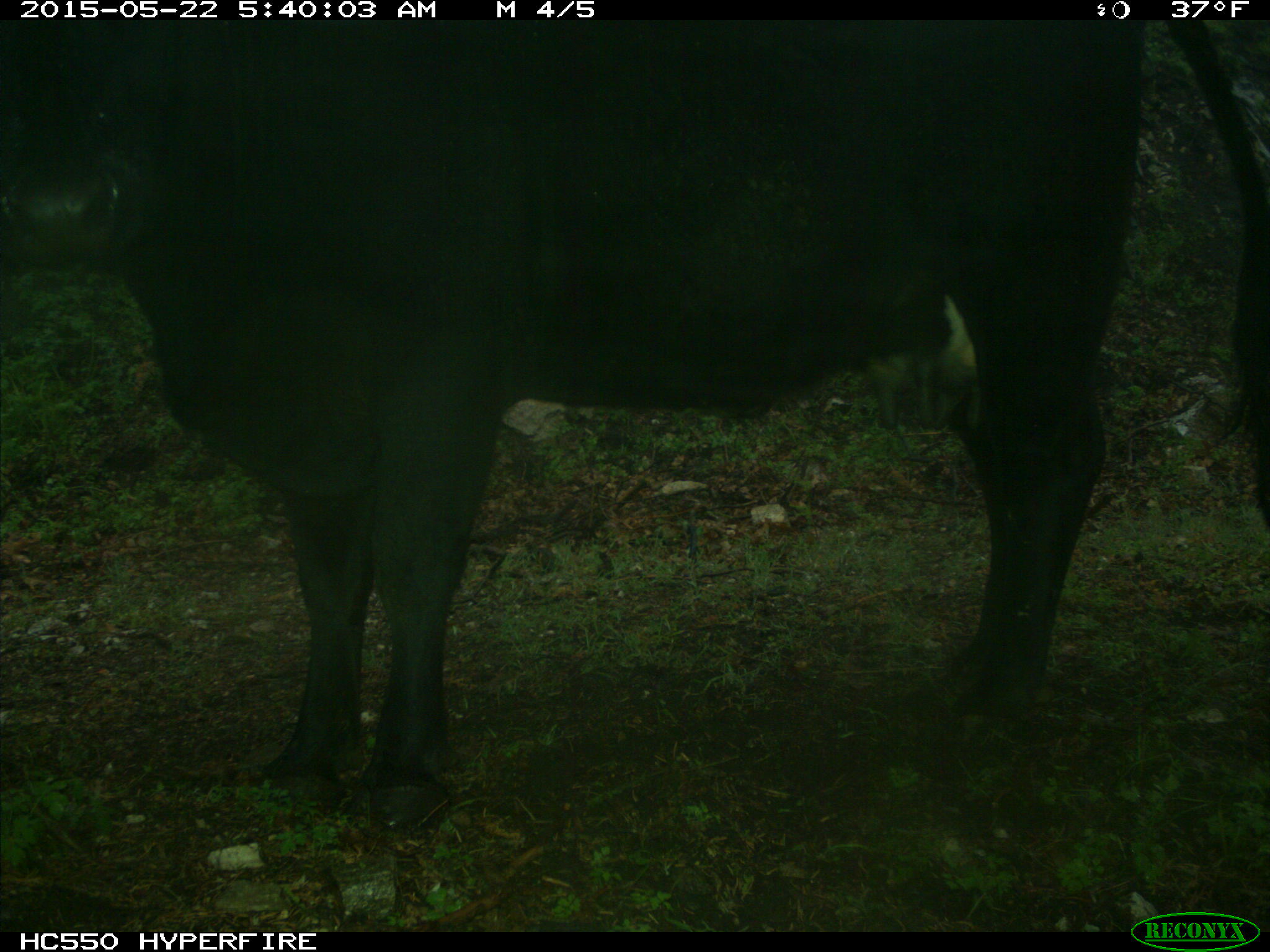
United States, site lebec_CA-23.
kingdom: Animalia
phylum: Chordata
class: Mammalia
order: Artiodactyla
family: Bovidae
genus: Bos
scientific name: Bos taurus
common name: domestic cow